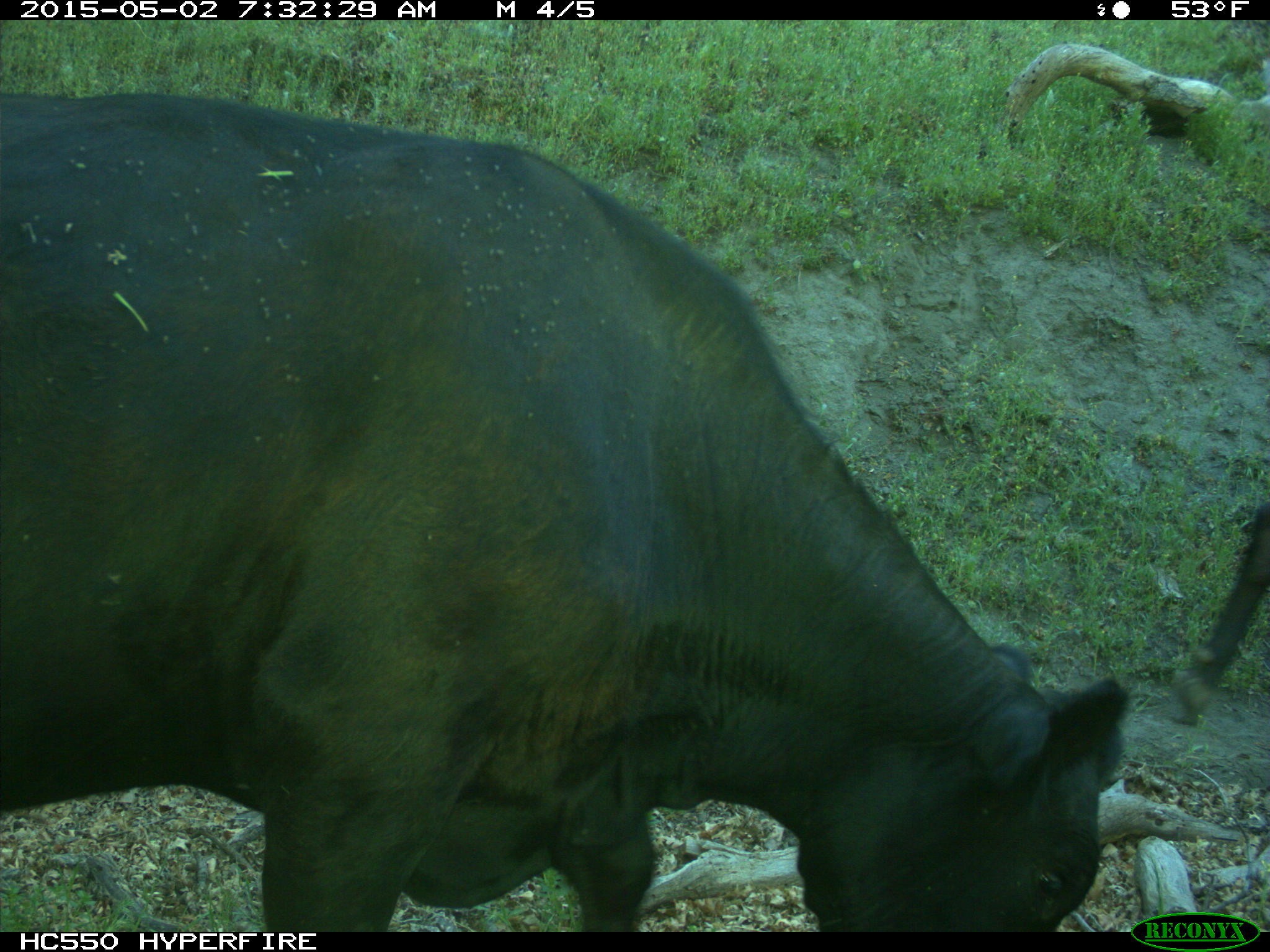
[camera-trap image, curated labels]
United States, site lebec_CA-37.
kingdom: Animalia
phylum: Chordata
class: Mammalia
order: Artiodactyla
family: Bovidae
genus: Bos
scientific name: Bos taurus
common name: domestic cow